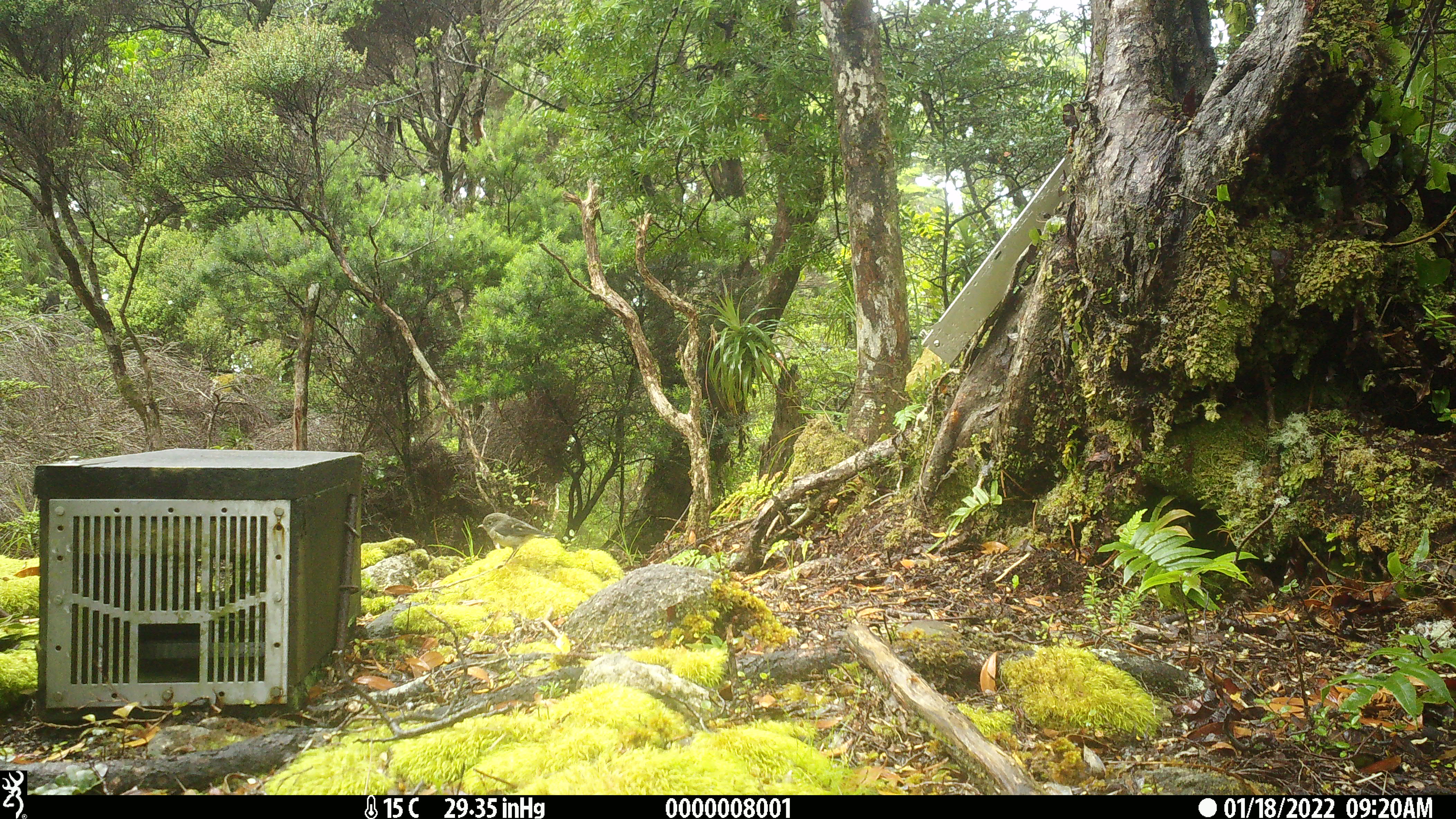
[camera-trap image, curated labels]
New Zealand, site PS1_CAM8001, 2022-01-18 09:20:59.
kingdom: Animalia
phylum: Chordata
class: Aves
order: Passeriformes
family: Petroicidae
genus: Petroica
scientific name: Petroica macrocephala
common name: tomtit